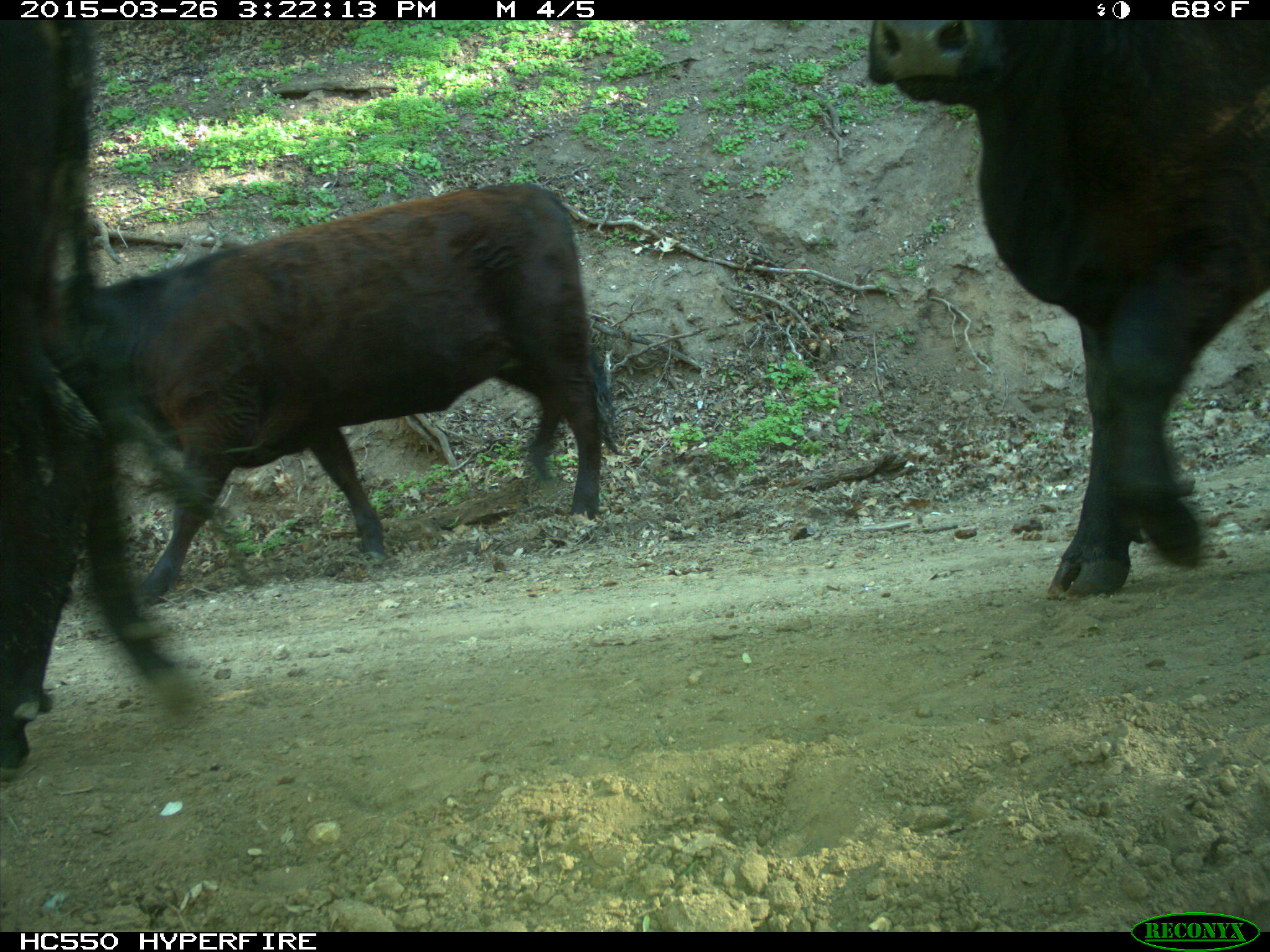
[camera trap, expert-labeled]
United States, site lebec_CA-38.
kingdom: Animalia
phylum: Chordata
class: Mammalia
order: Artiodactyla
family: Bovidae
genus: Bos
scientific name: Bos taurus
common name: domestic cow